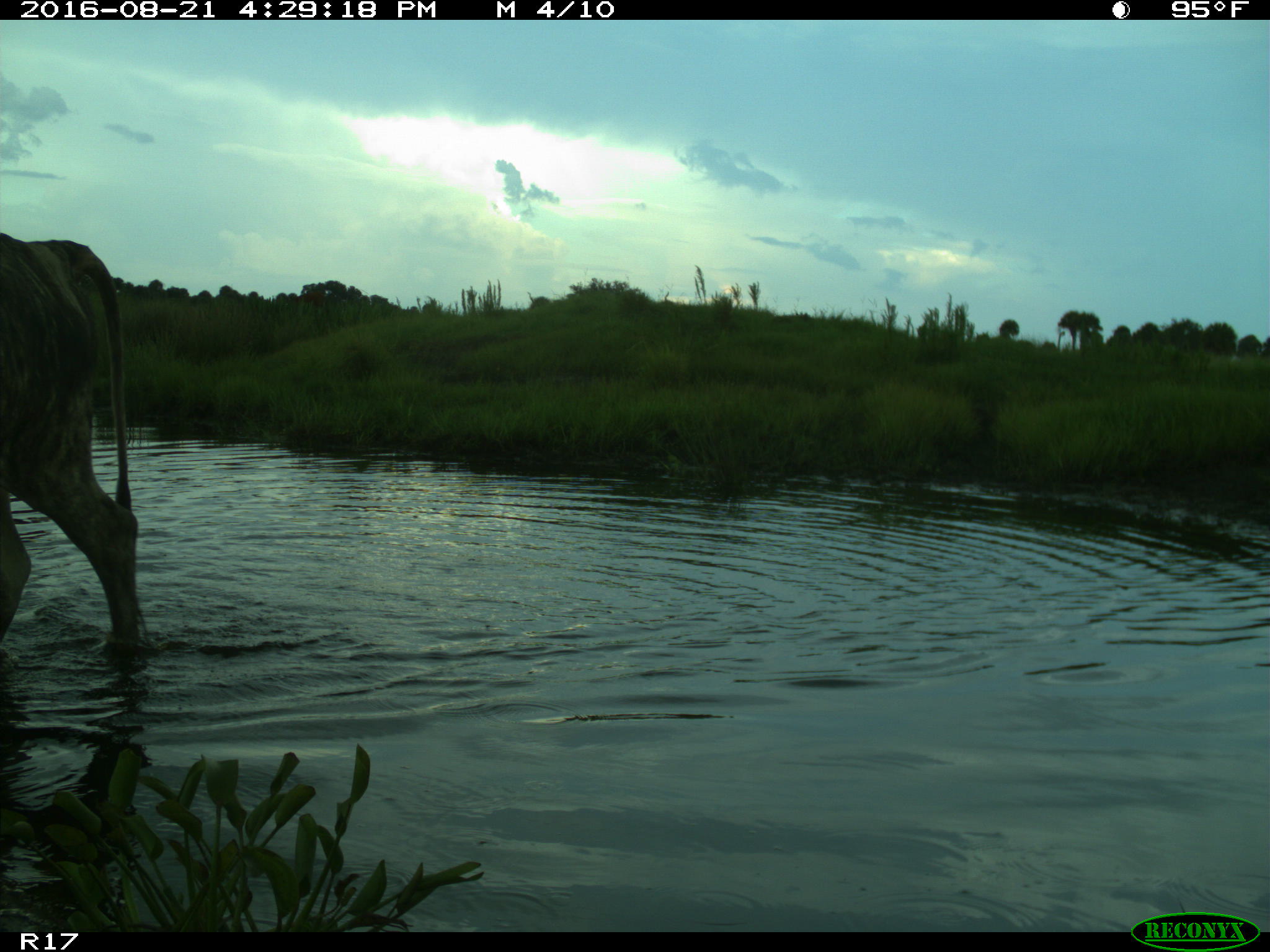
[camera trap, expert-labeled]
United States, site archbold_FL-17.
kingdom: Animalia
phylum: Chordata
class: Mammalia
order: Artiodactyla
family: Bovidae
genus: Bos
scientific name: Bos taurus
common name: domestic cow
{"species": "Bos taurus (domestic cow)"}